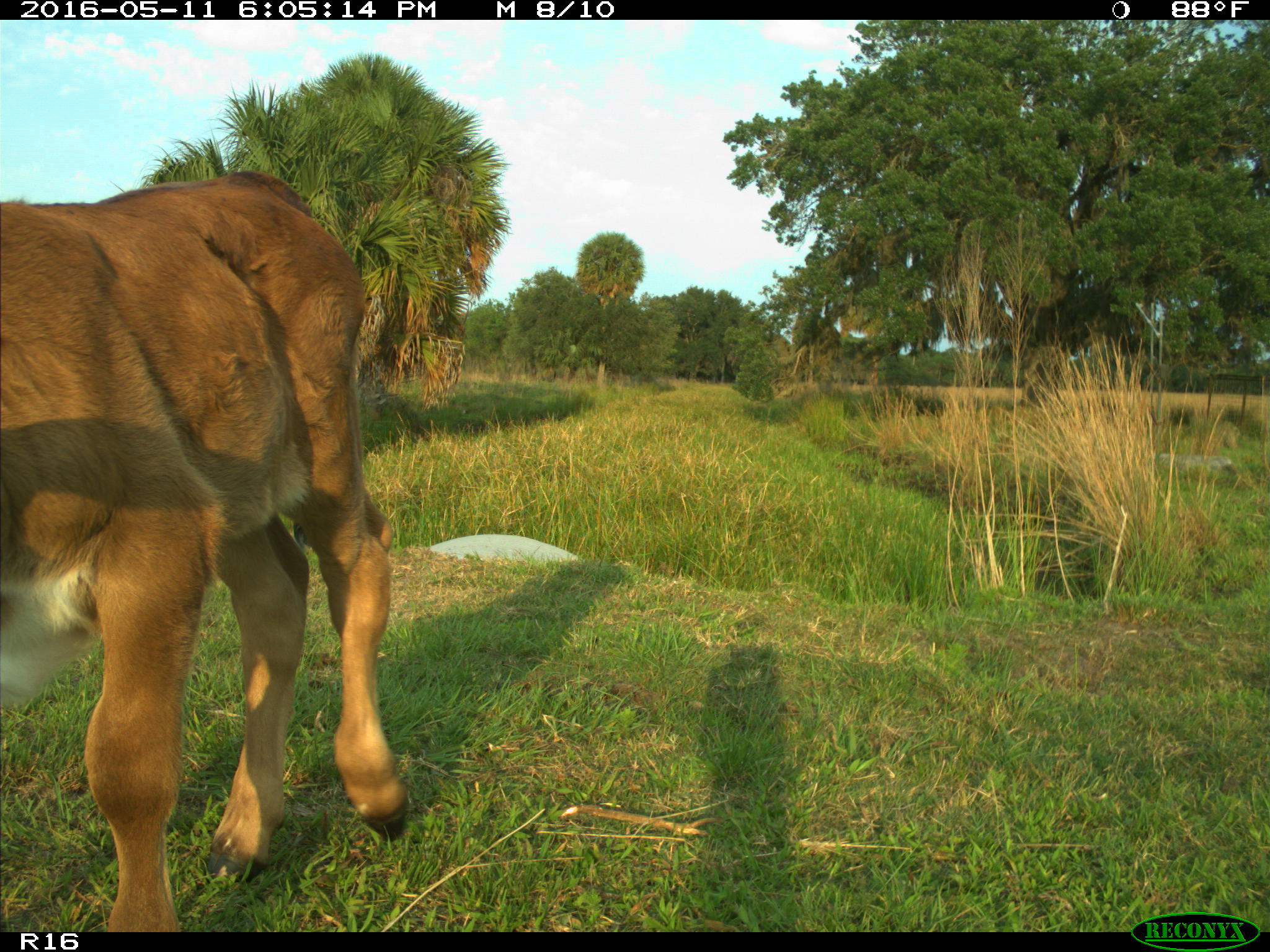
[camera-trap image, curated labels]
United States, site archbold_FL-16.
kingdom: Animalia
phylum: Chordata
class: Mammalia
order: Artiodactyla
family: Bovidae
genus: Bos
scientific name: Bos taurus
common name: domestic cow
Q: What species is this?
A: Bos taurus (domestic cow).